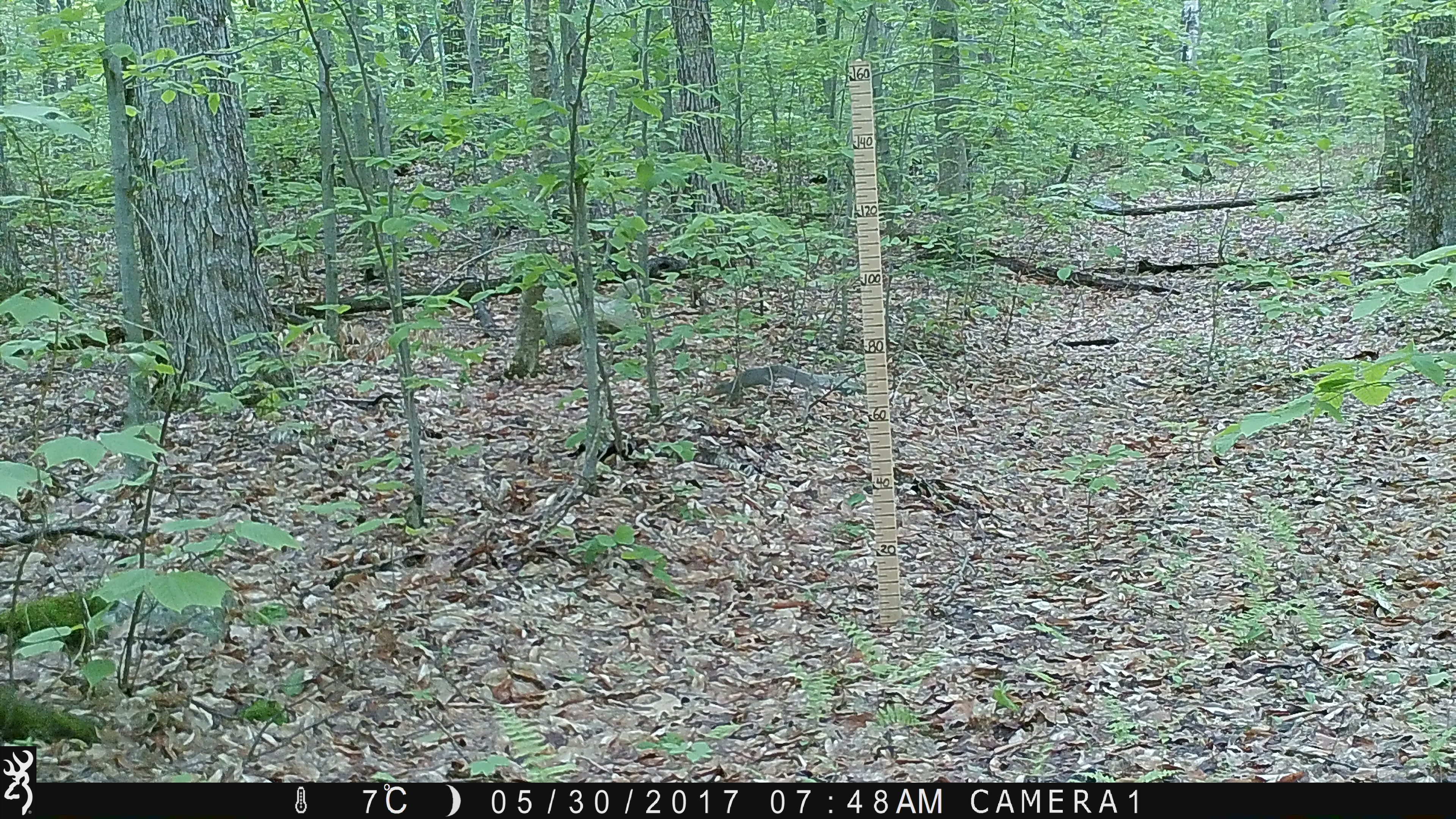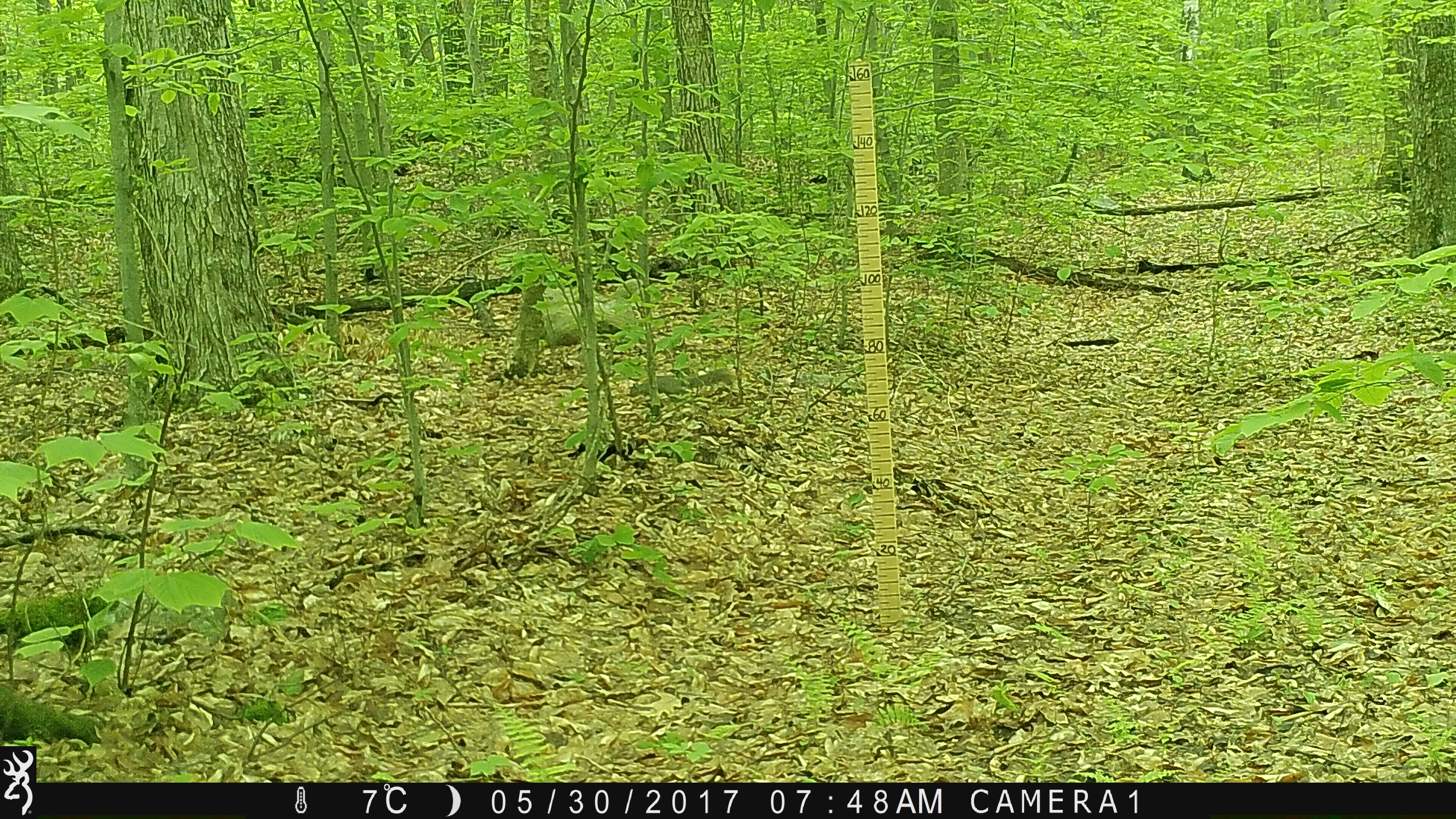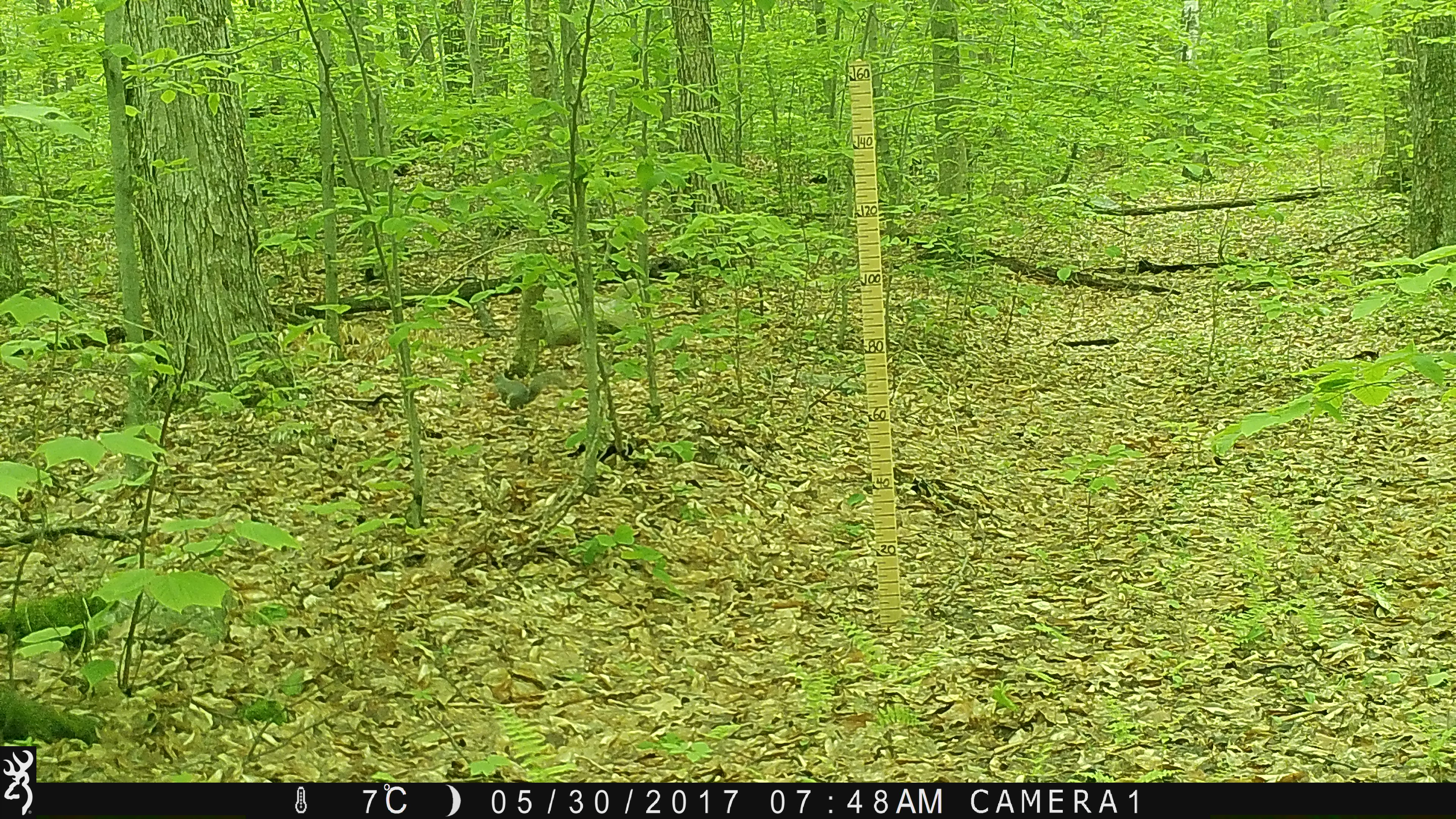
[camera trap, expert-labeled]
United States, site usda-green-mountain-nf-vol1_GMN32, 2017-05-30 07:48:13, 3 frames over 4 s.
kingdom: Animalia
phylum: Chordata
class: Mammalia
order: Rodentia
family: Sciuridae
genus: Sciurus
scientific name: Sciurus carolinensis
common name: gray squirrel